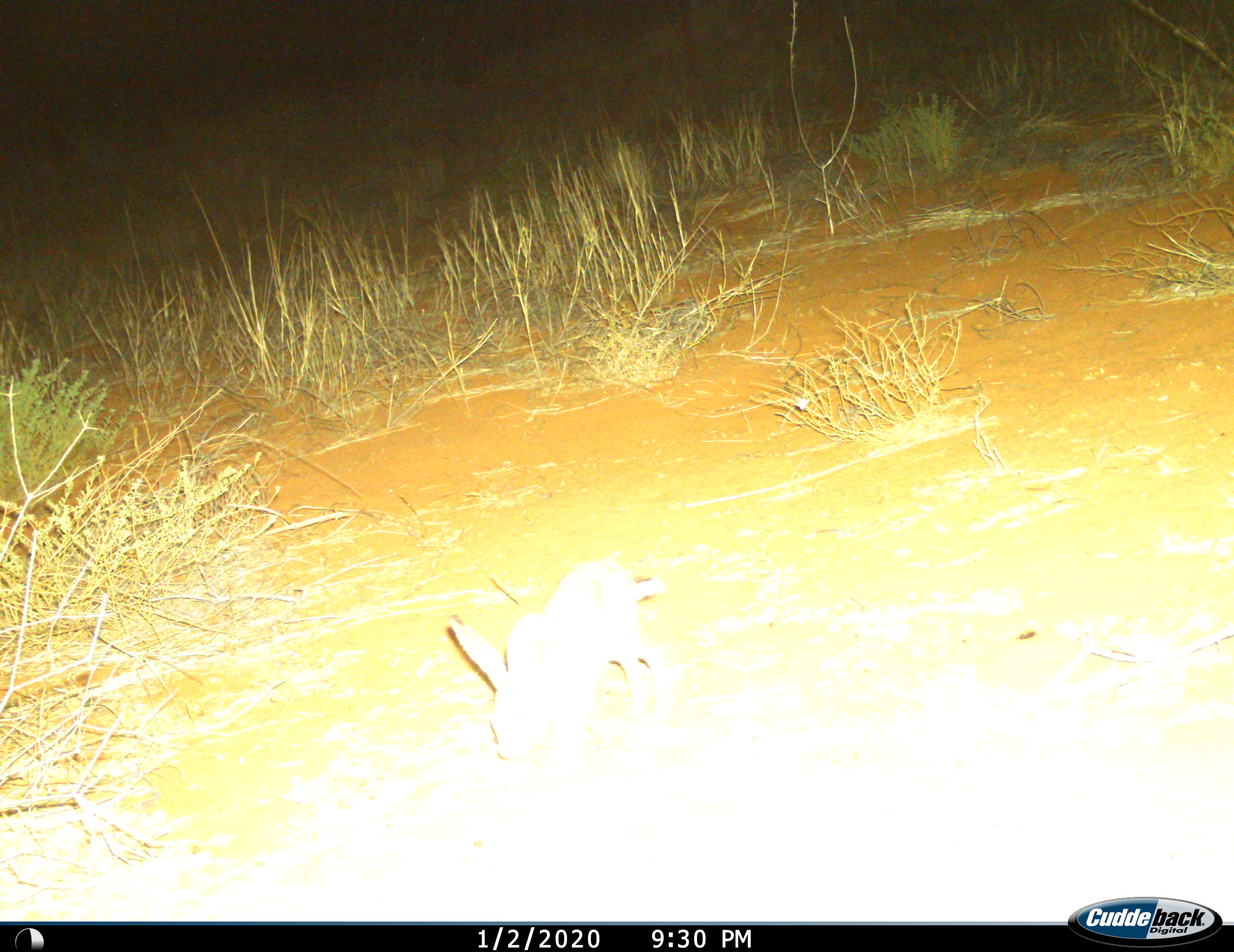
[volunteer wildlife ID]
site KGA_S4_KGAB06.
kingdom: Animalia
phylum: Chordata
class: Mammalia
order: Lagomorpha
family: Leporidae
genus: Lepus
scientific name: Lepus capensis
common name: cape hare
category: harecape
Harecape (cape hare) (Lepus capensis), count 1. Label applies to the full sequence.